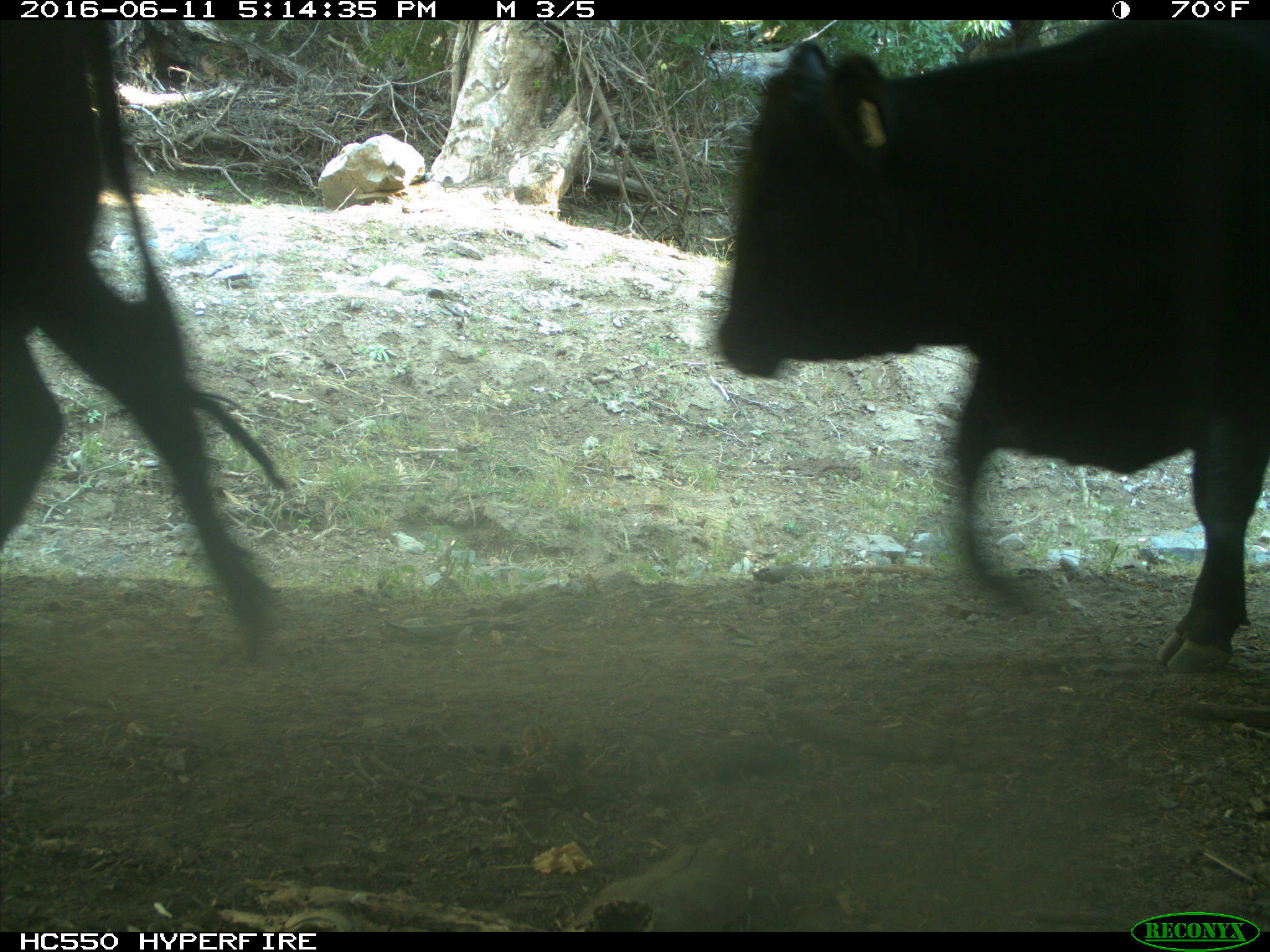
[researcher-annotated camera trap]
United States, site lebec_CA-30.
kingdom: Animalia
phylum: Chordata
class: Mammalia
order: Artiodactyla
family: Bovidae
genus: Bos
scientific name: Bos taurus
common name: domestic cow